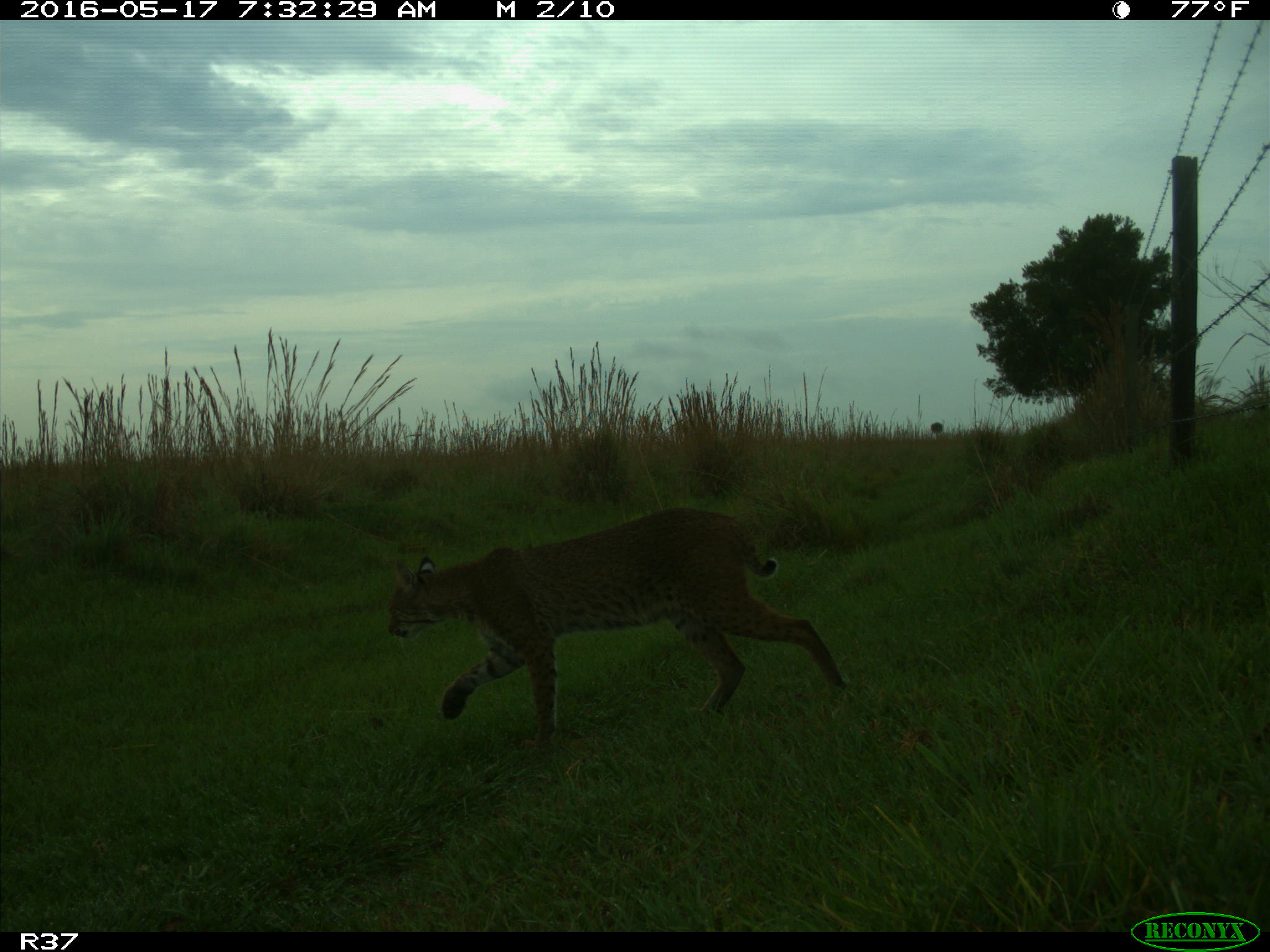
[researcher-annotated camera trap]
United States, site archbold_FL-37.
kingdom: Animalia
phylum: Chordata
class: Mammalia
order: Carnivora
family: Felidae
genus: Lynx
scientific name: Lynx rufus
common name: bobcat